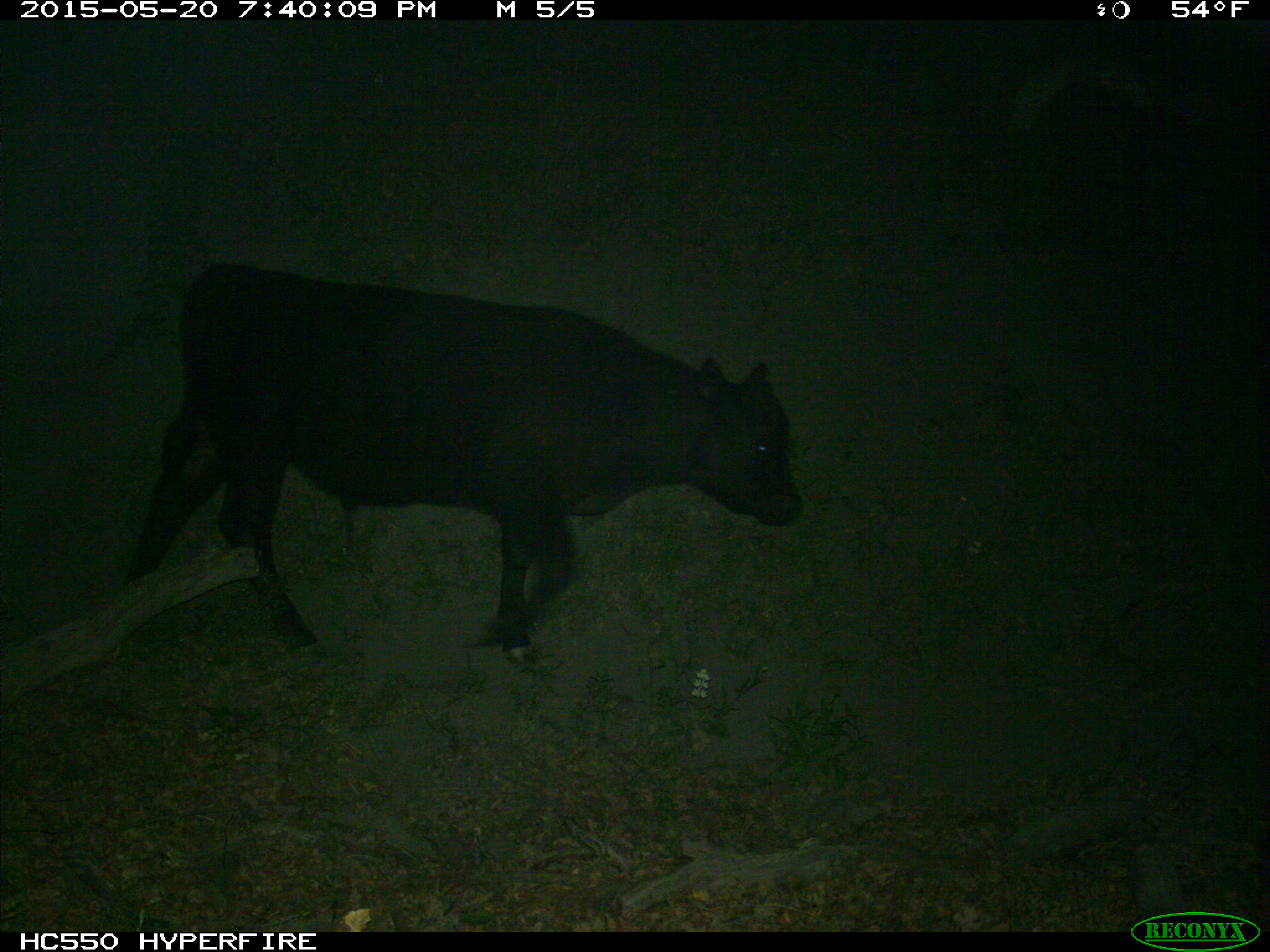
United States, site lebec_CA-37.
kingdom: Animalia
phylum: Chordata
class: Mammalia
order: Artiodactyla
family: Bovidae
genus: Bos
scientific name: Bos taurus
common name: domestic cow